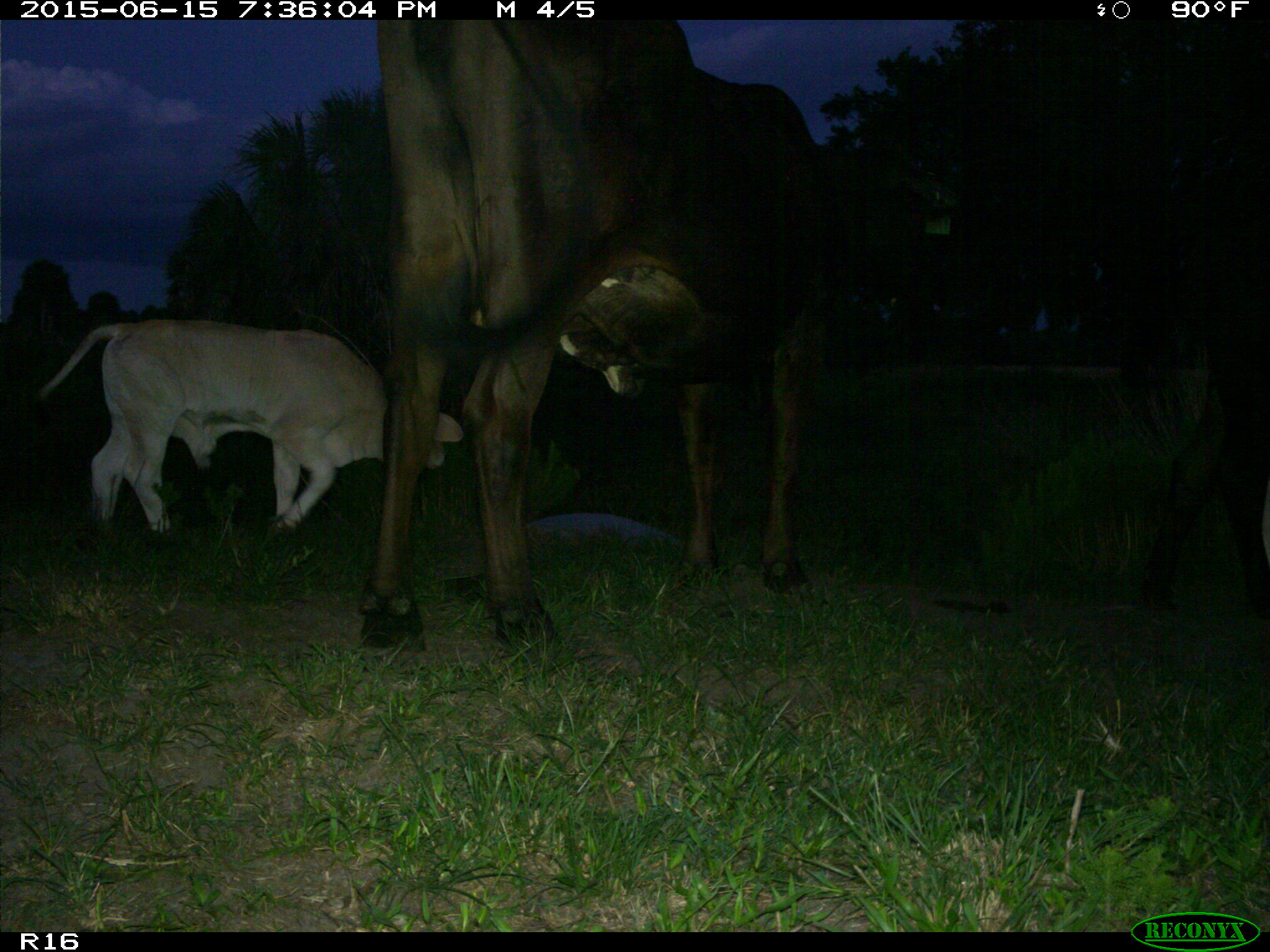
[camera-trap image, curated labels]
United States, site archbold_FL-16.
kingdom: Animalia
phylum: Chordata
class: Mammalia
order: Artiodactyla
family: Bovidae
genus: Bos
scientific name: Bos taurus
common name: domestic cow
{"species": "Bos taurus (domestic cow)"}